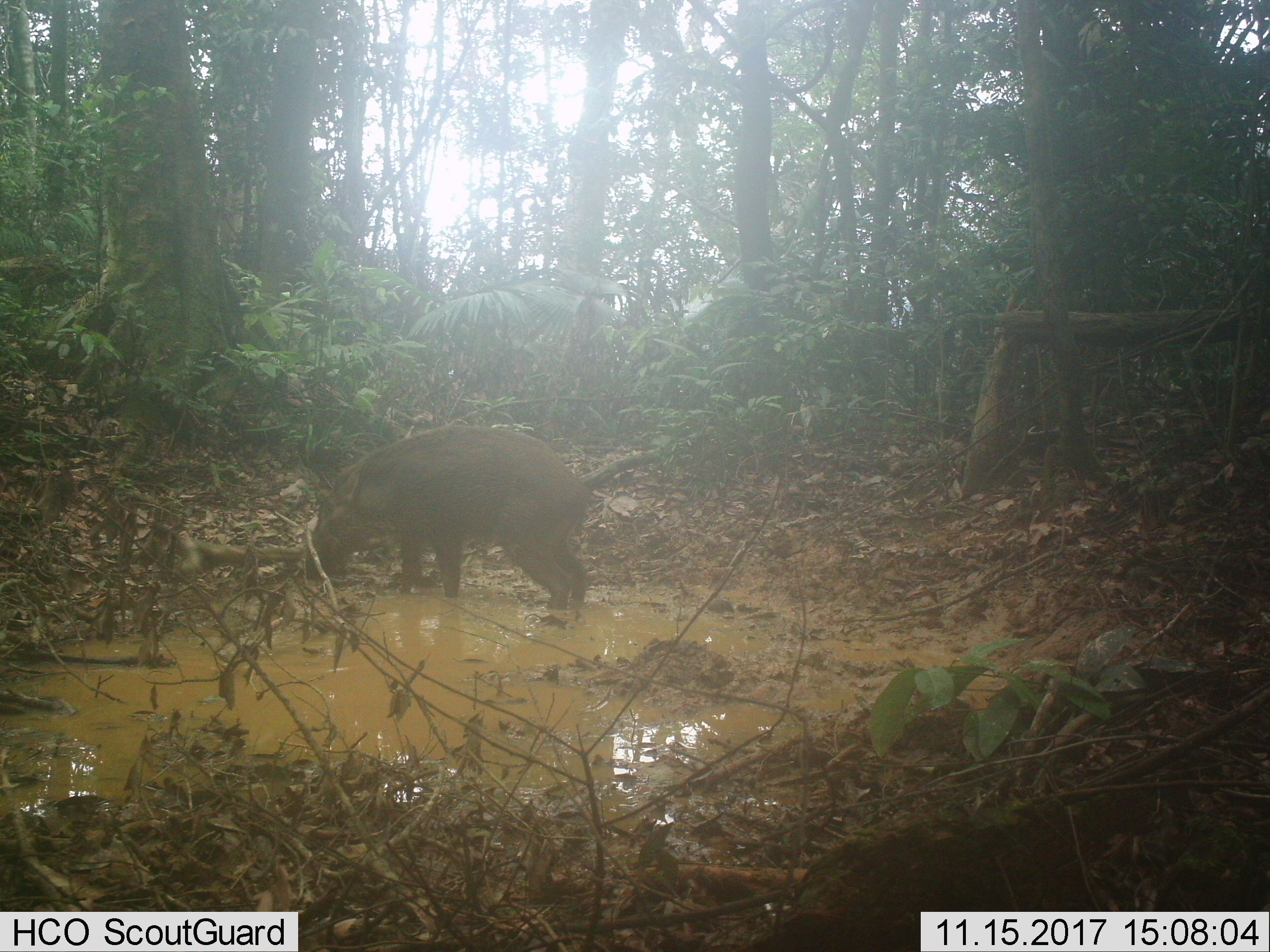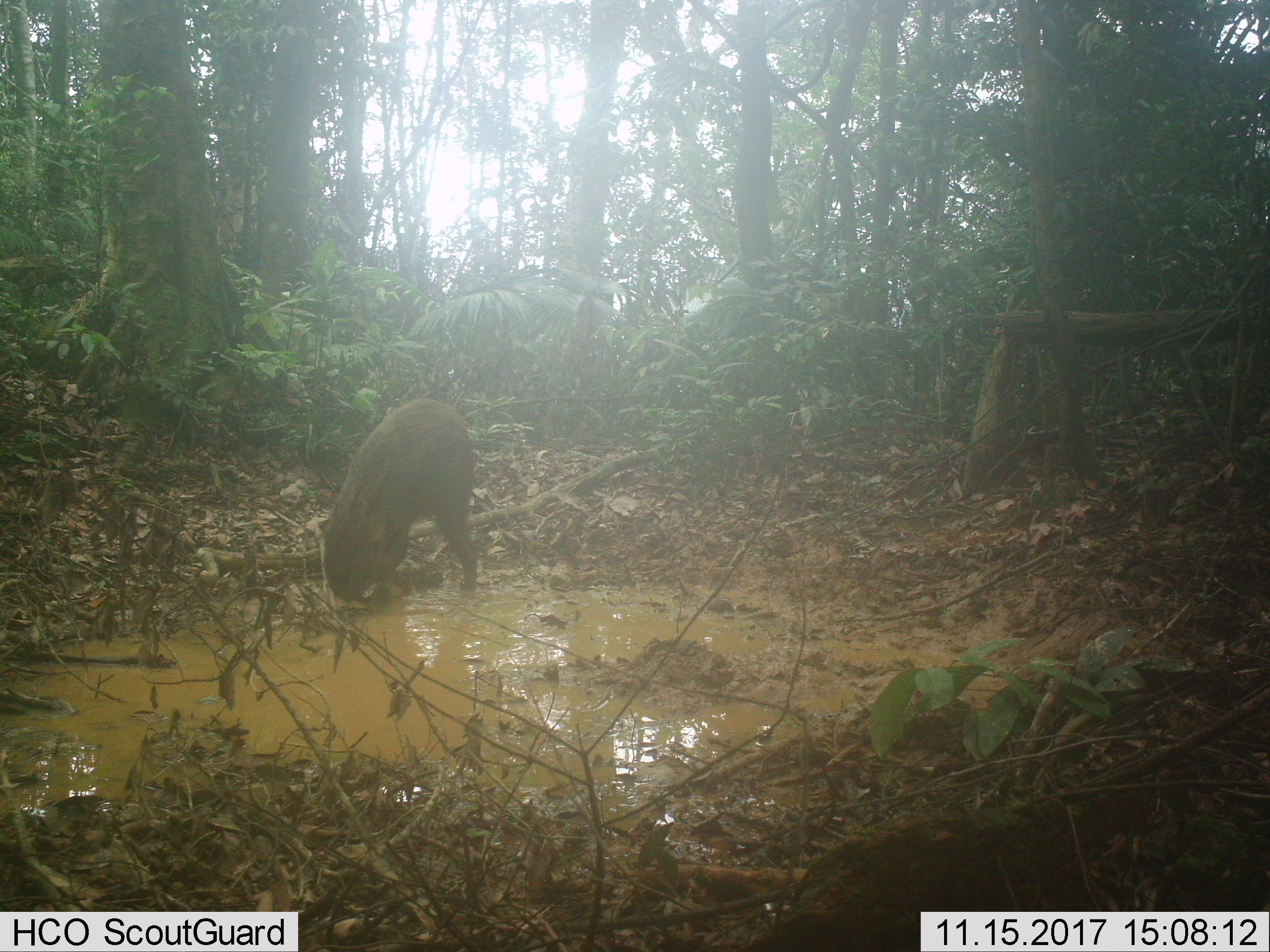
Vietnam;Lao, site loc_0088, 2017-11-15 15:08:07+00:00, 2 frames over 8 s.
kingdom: Animalia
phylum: Chordata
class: Mammalia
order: Artiodactyla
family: Suidae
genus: Sus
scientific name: Sus scrofa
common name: eurasian wild pig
Eurasian wild pig (Sus scrofa). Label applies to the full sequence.